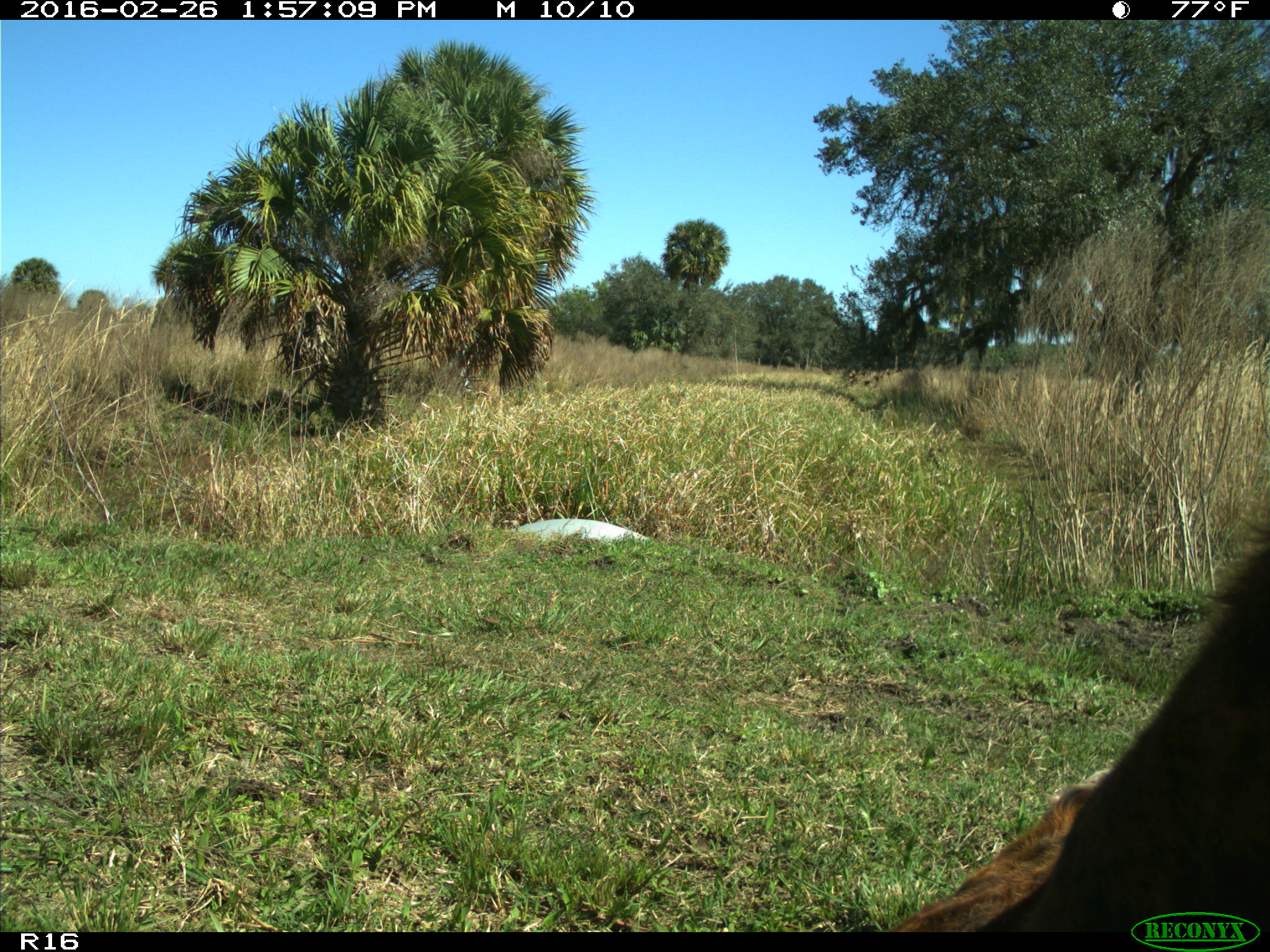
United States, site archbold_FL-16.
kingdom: Animalia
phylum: Chordata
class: Mammalia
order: Artiodactyla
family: Bovidae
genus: Bos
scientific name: Bos taurus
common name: domestic cow